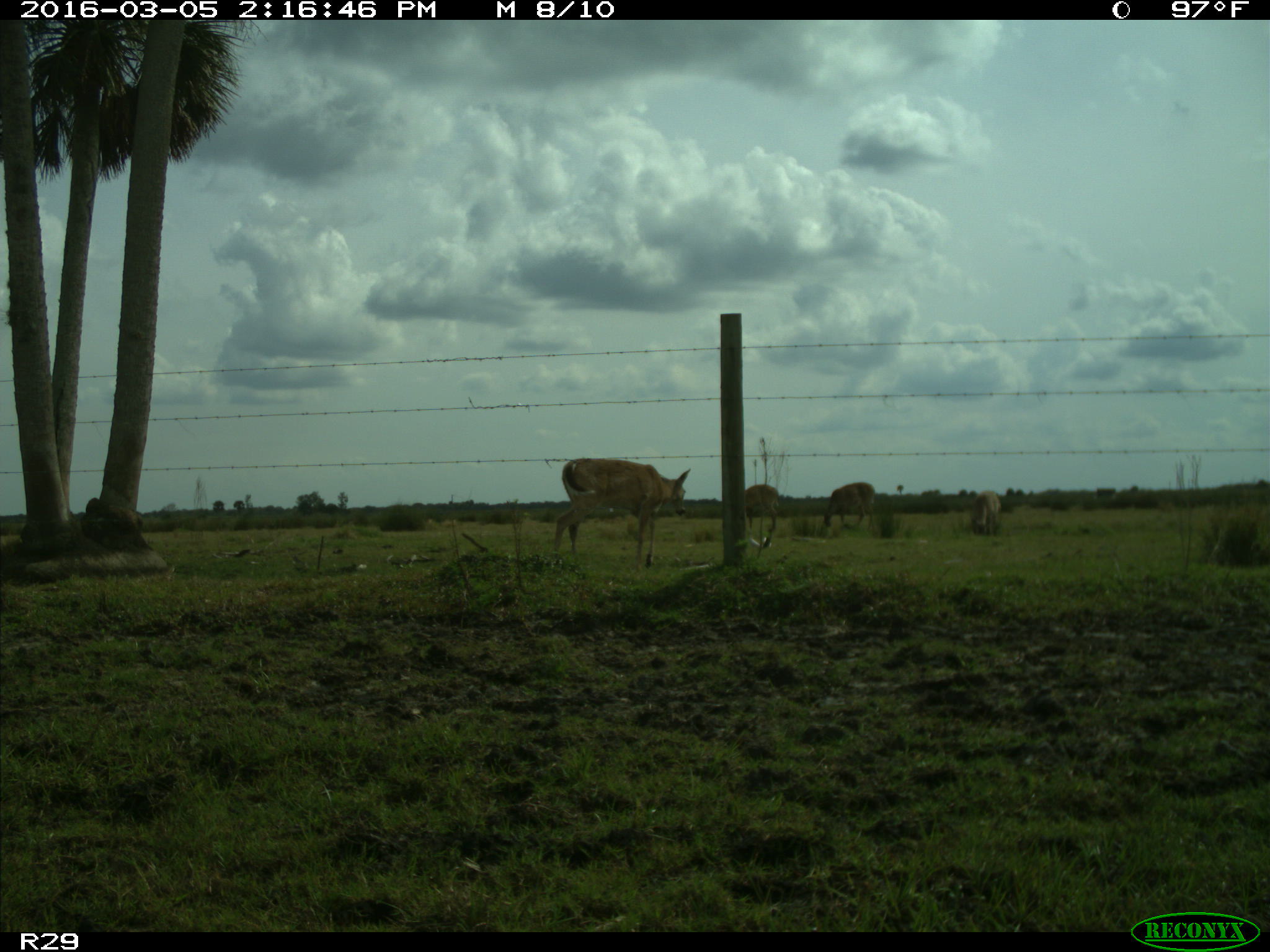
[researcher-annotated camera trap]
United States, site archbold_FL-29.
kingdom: Animalia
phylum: Chordata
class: Mammalia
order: Artiodactyla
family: Cervidae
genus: Odocoileus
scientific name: Odocoileus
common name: deer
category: unidentified deer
Unidentified deer (deer) (Odocoileus).